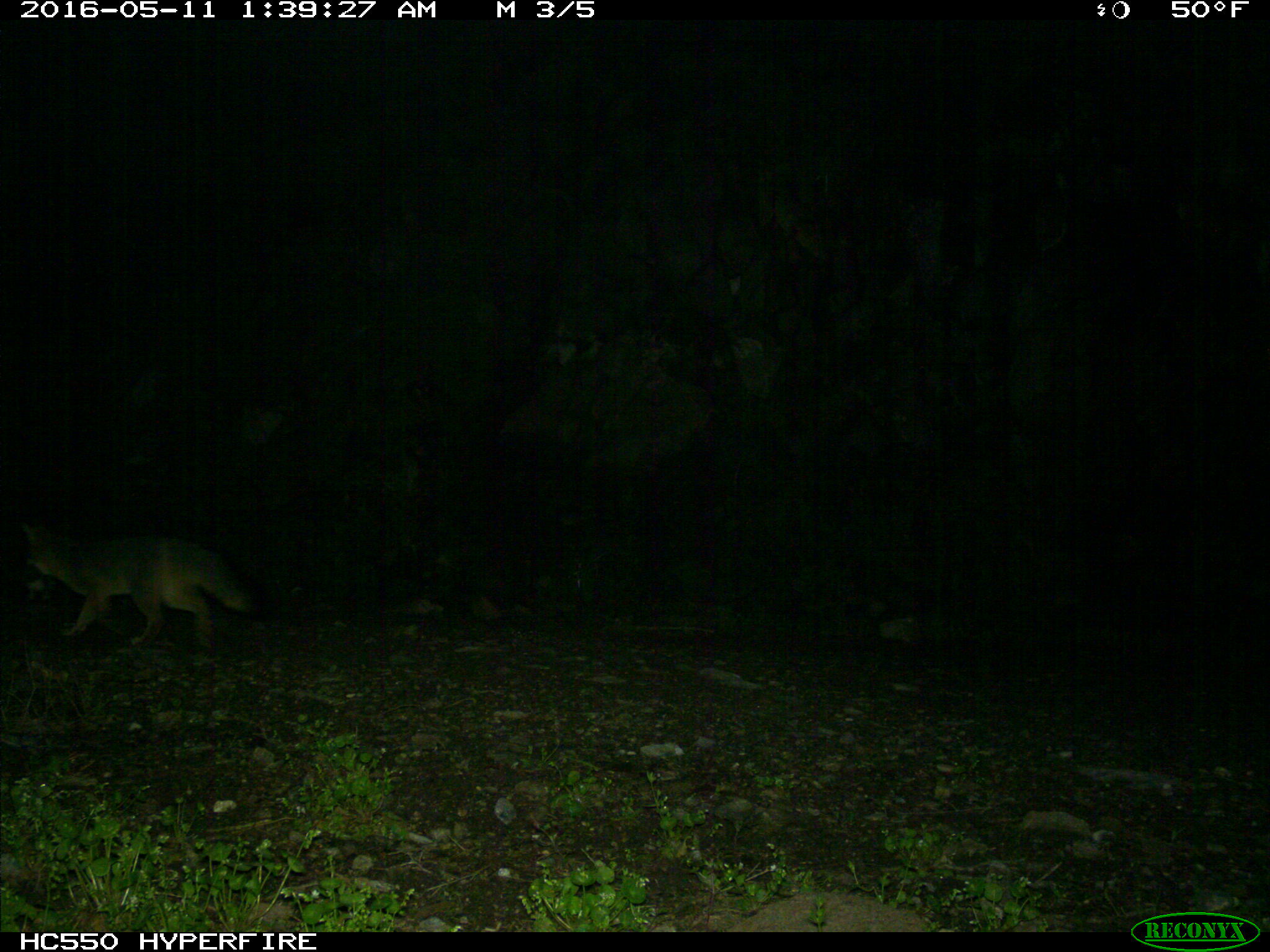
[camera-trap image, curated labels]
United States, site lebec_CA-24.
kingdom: Animalia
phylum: Chordata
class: Mammalia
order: Carnivora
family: Canidae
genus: Urocyon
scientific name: Urocyon cinereoargenteus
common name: gray fox